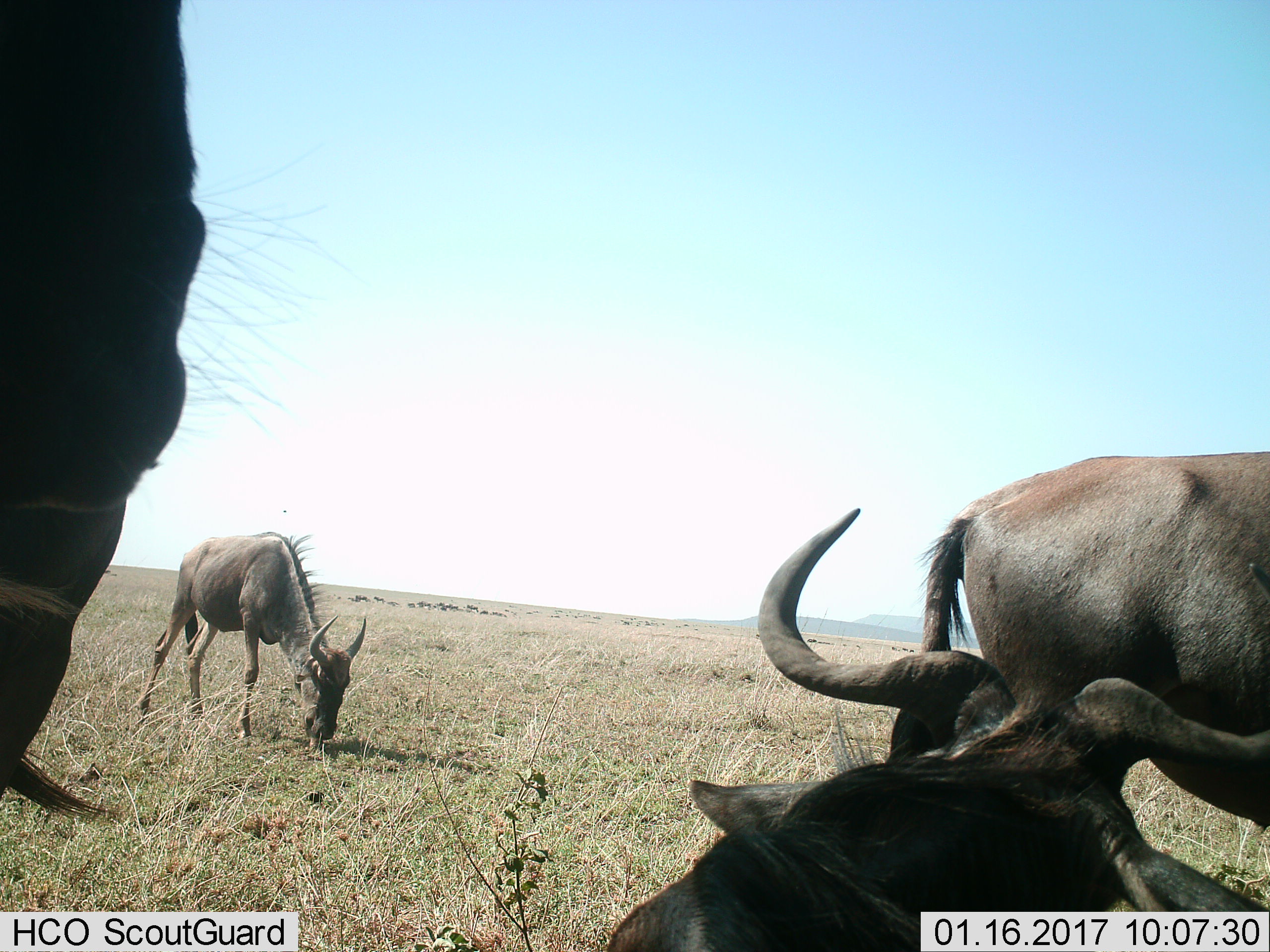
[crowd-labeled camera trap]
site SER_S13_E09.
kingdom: Animalia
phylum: Chordata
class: Mammalia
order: Artiodactyla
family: Bovidae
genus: Connochaetes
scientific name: Connochaetes taurinus taurinus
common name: blue wildebeest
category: wildebeestblue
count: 4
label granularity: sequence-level